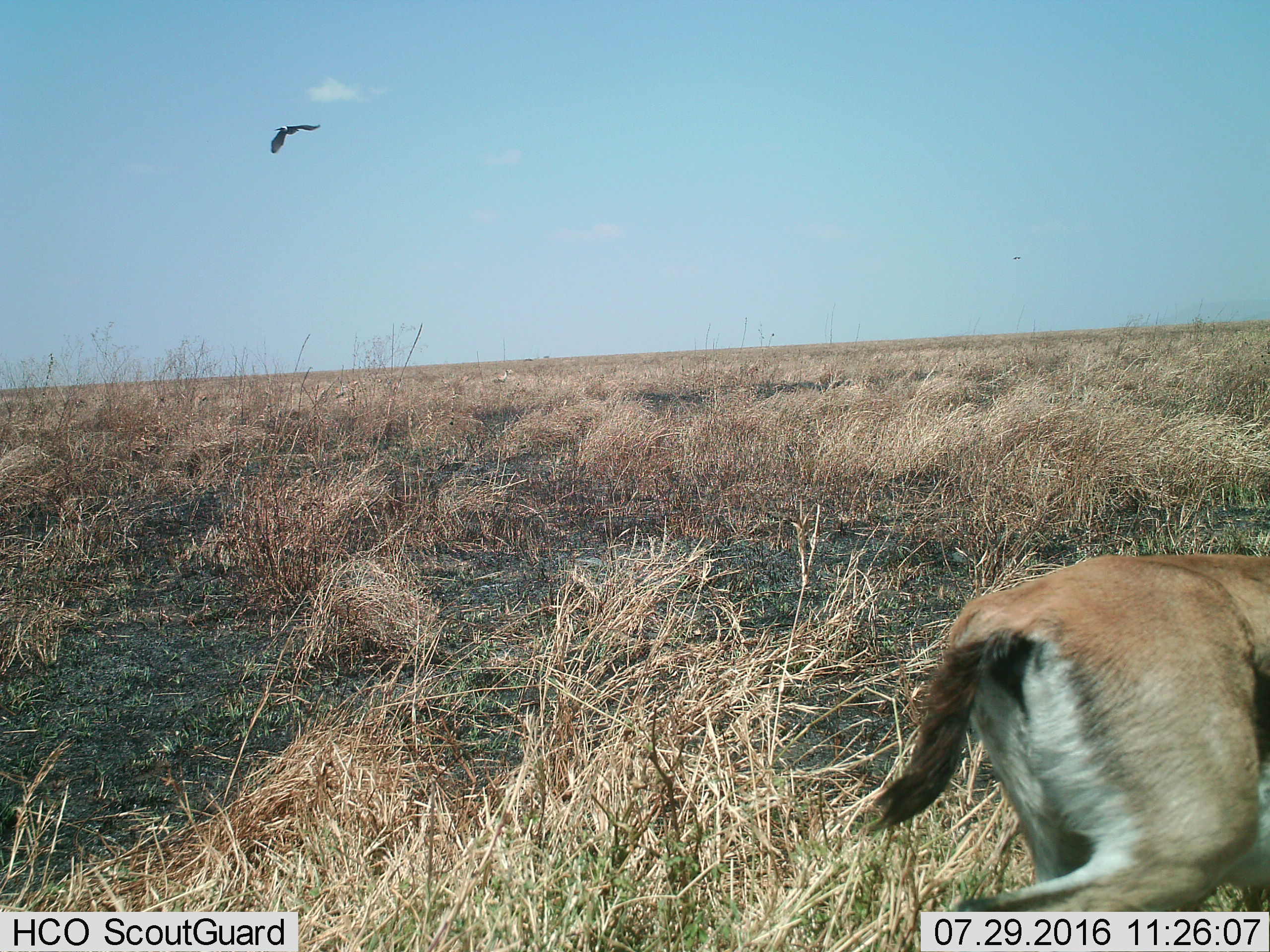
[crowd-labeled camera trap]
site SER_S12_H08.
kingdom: Animalia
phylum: Chordata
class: Mammalia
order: Artiodactyla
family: Bovidae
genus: Eudorcas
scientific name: Eudorcas thomsonii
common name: thomson's gazelle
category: gazellethomsons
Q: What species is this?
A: Gazellethomsons (thomson's gazelle) (Eudorcas thomsonii).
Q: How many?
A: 1.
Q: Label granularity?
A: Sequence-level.